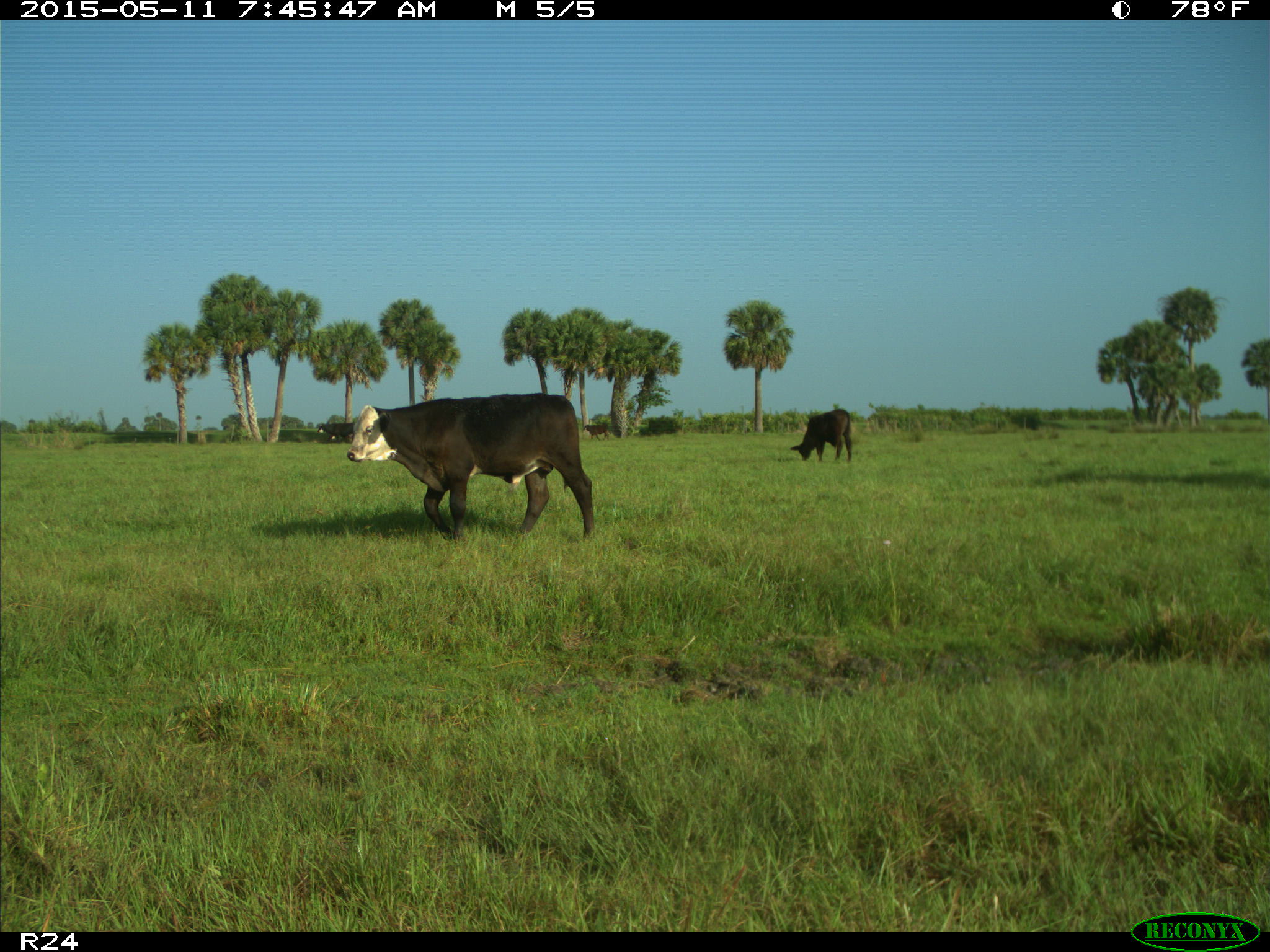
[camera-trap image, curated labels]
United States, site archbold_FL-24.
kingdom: Animalia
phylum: Chordata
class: Mammalia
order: Artiodactyla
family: Bovidae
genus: Bos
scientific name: Bos taurus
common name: domestic cow